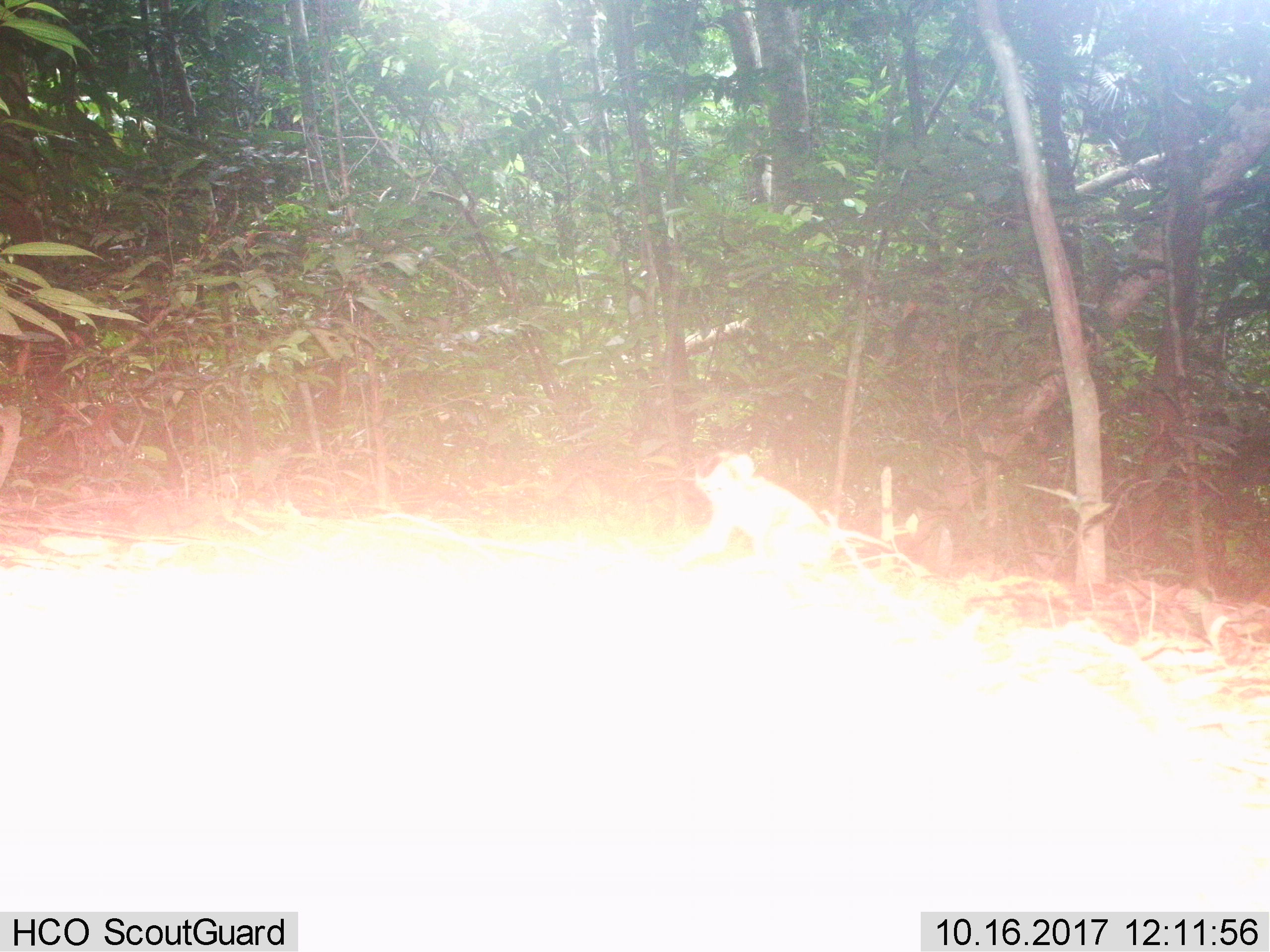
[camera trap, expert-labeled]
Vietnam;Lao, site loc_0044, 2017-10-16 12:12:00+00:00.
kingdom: Animalia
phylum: Chordata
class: Mammalia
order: Primates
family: Cercopithecidae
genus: Macaca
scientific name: Macaca nemestrina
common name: pig-tailed macaque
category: pig tailed macaque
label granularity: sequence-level